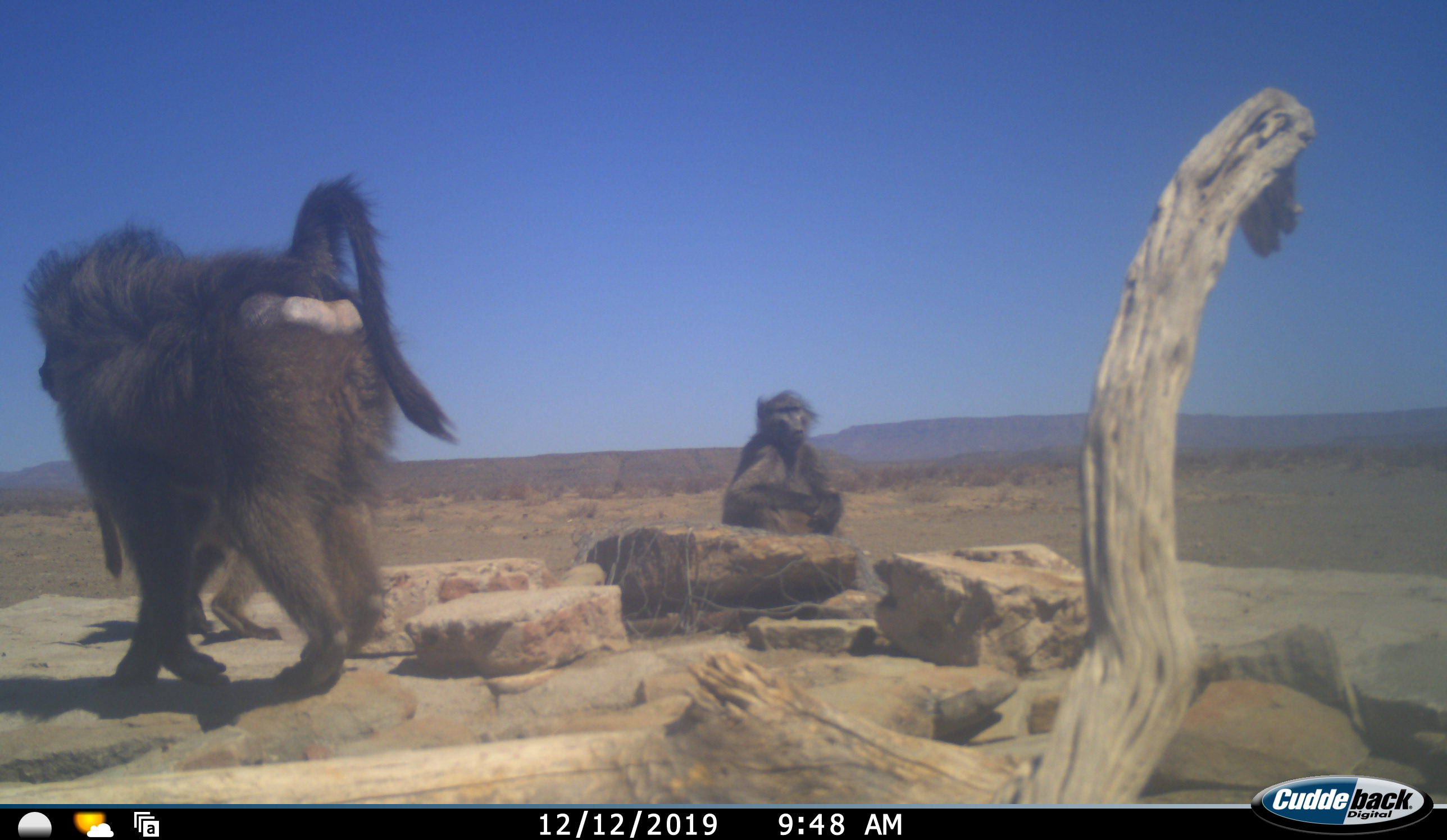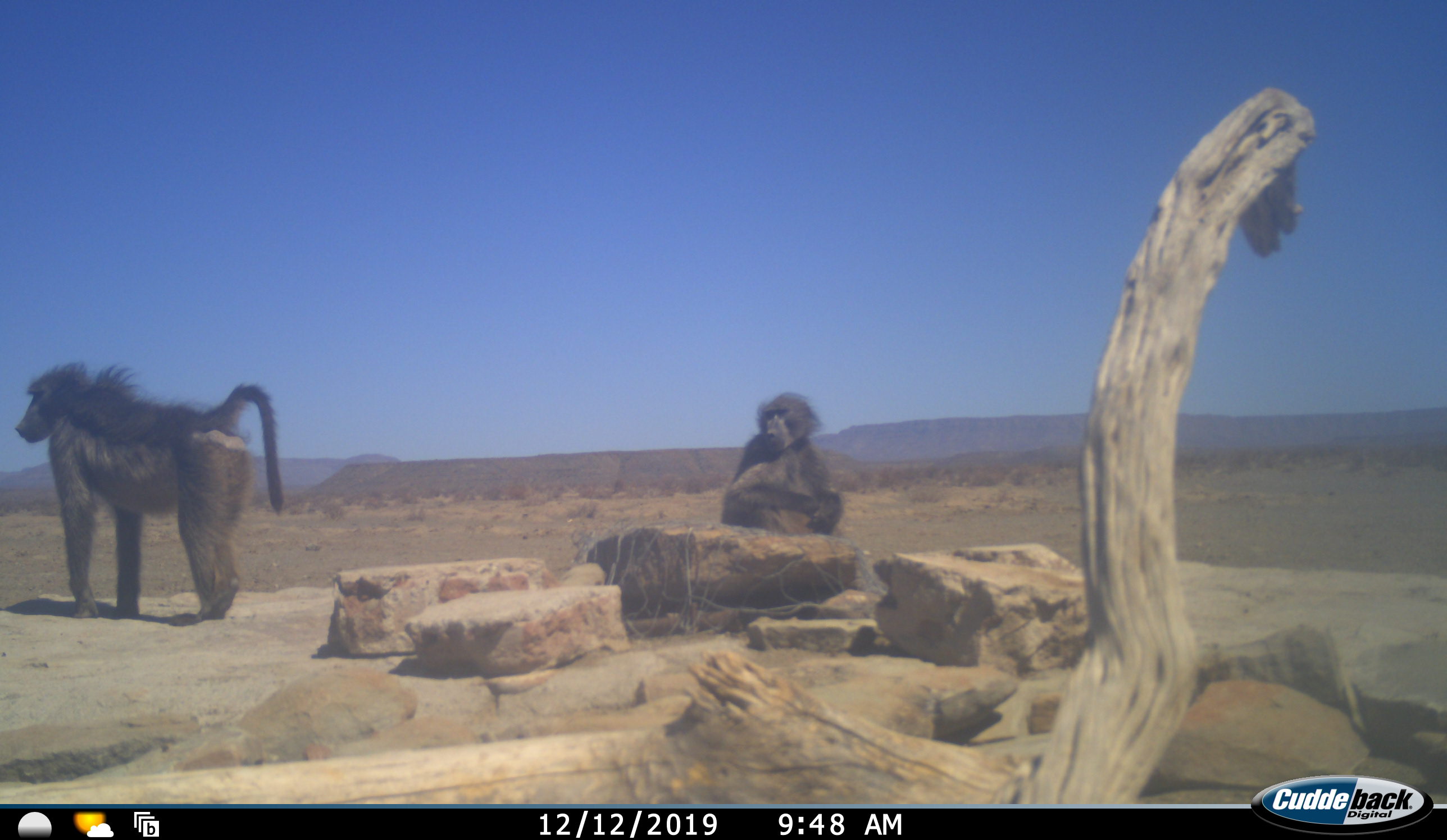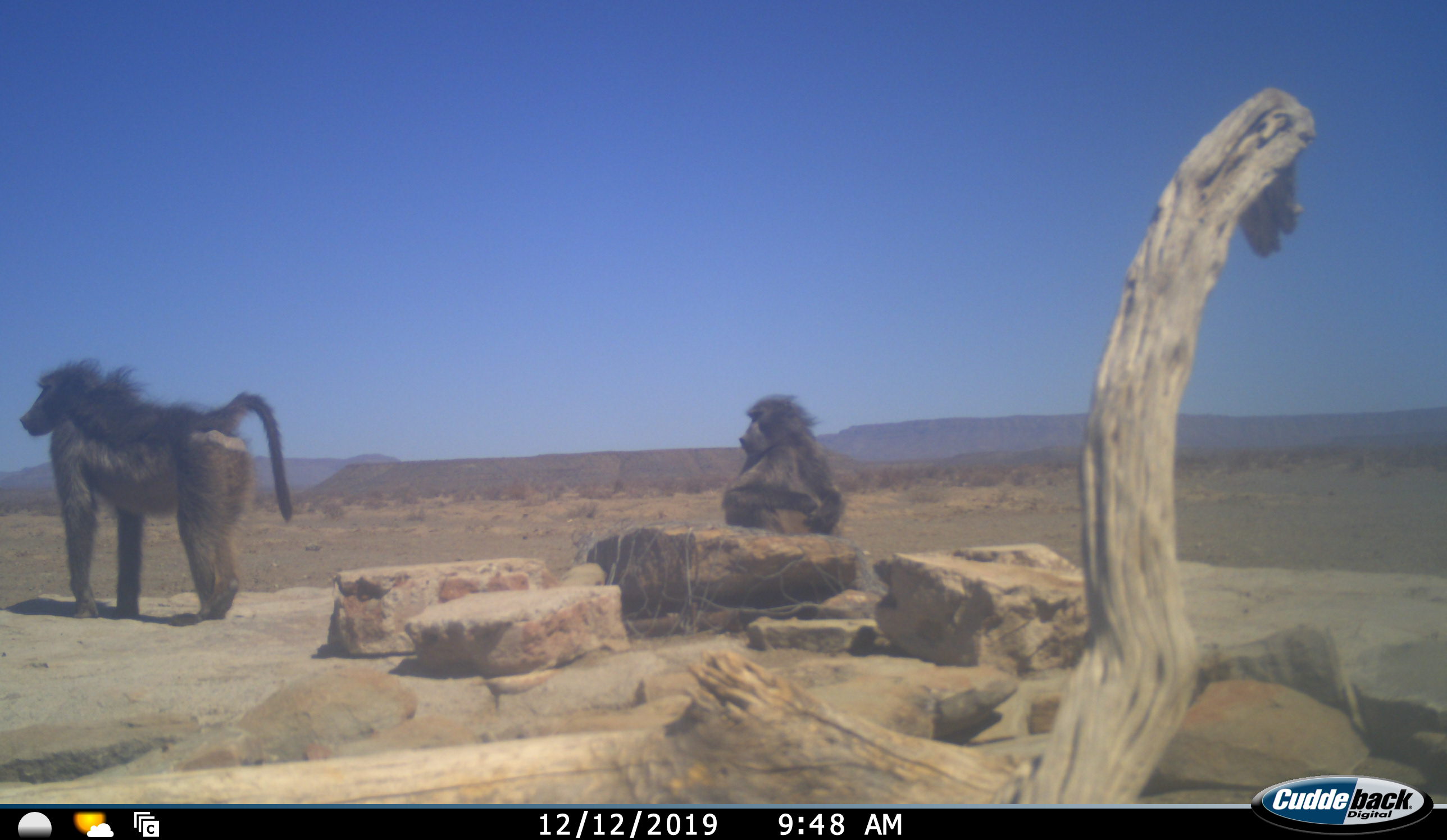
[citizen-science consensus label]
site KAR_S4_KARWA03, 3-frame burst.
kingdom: Animalia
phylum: Chordata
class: Mammalia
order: Primates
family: Cercopithecidae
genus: Papio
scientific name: Papio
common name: baboon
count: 3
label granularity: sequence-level